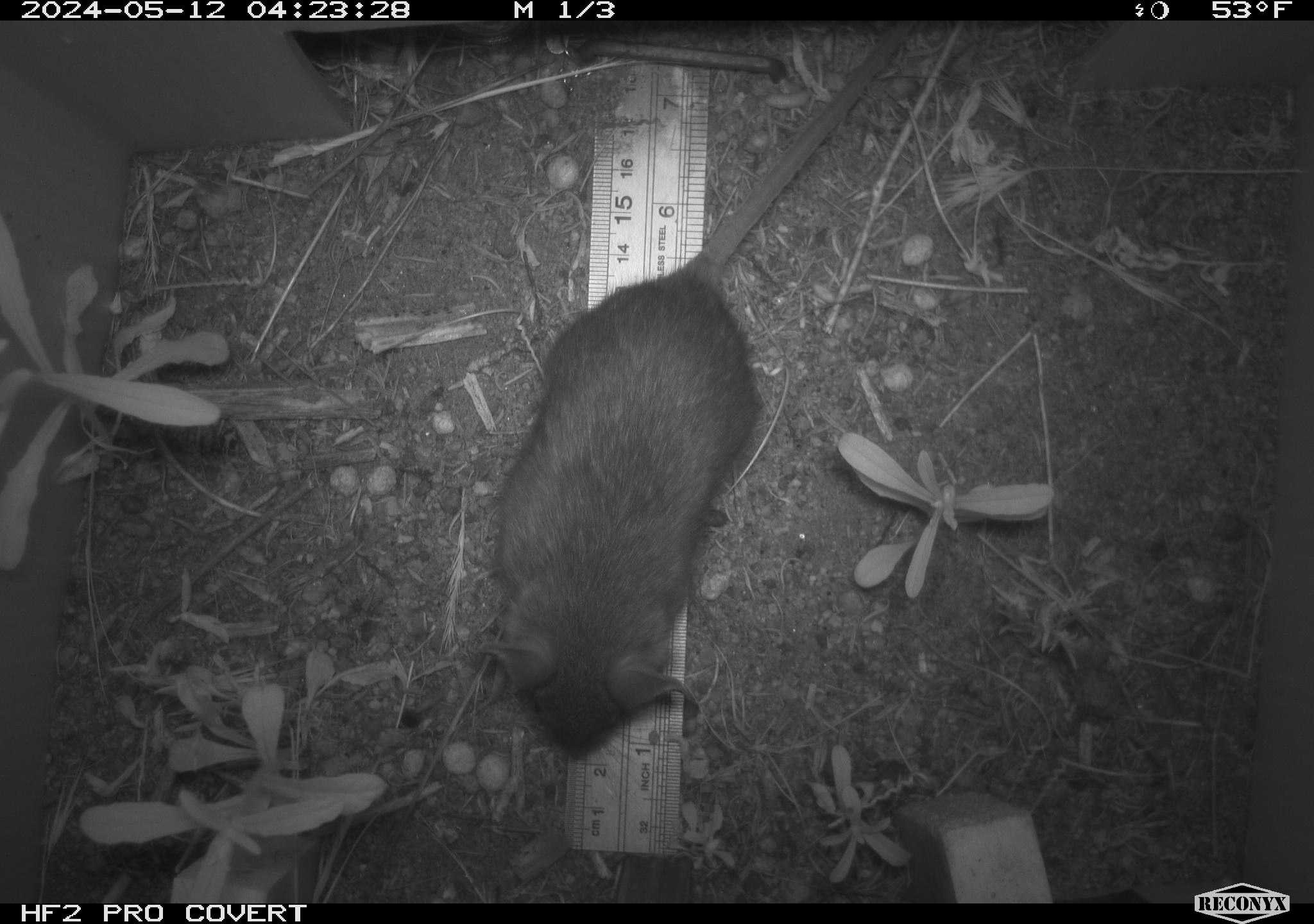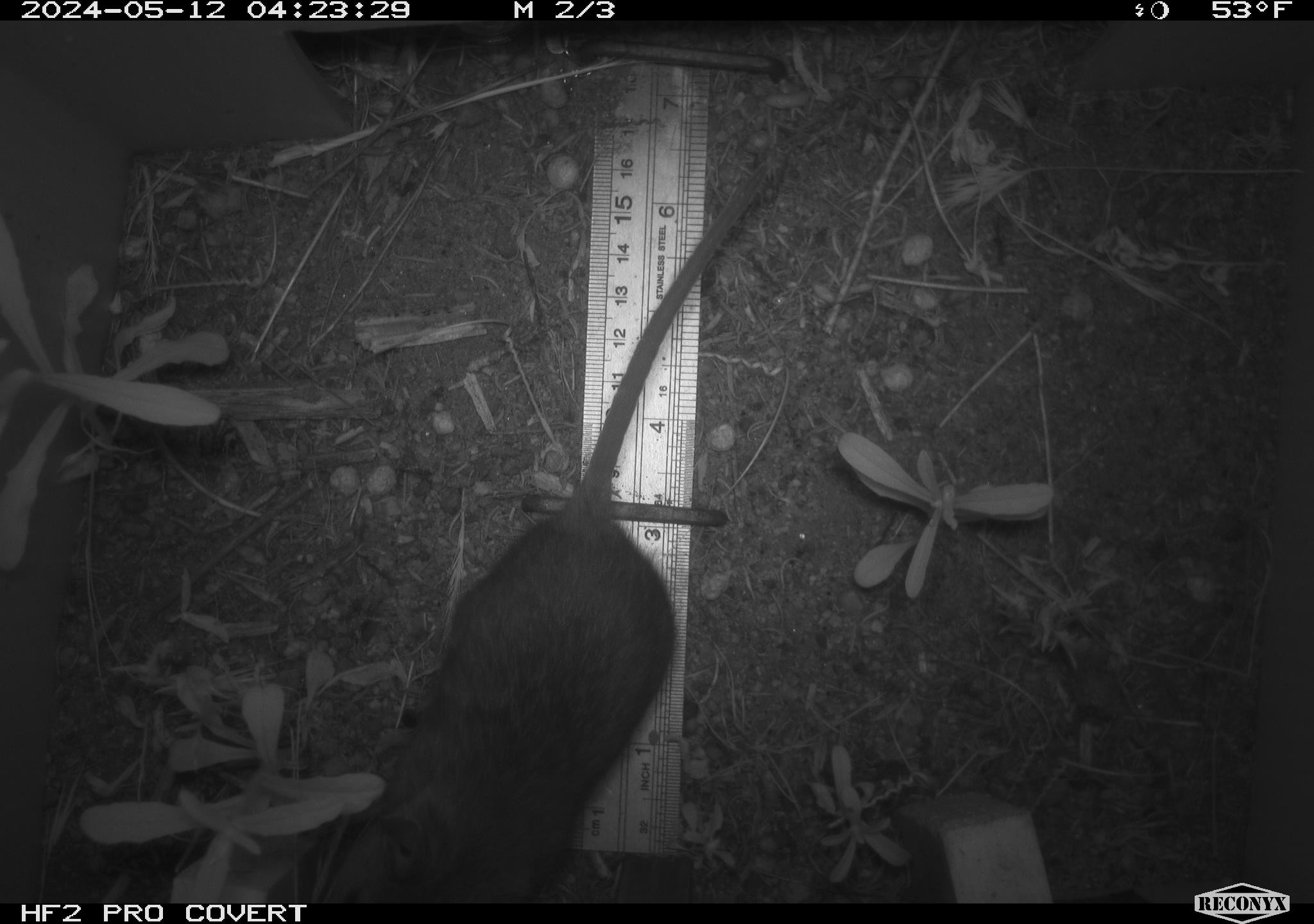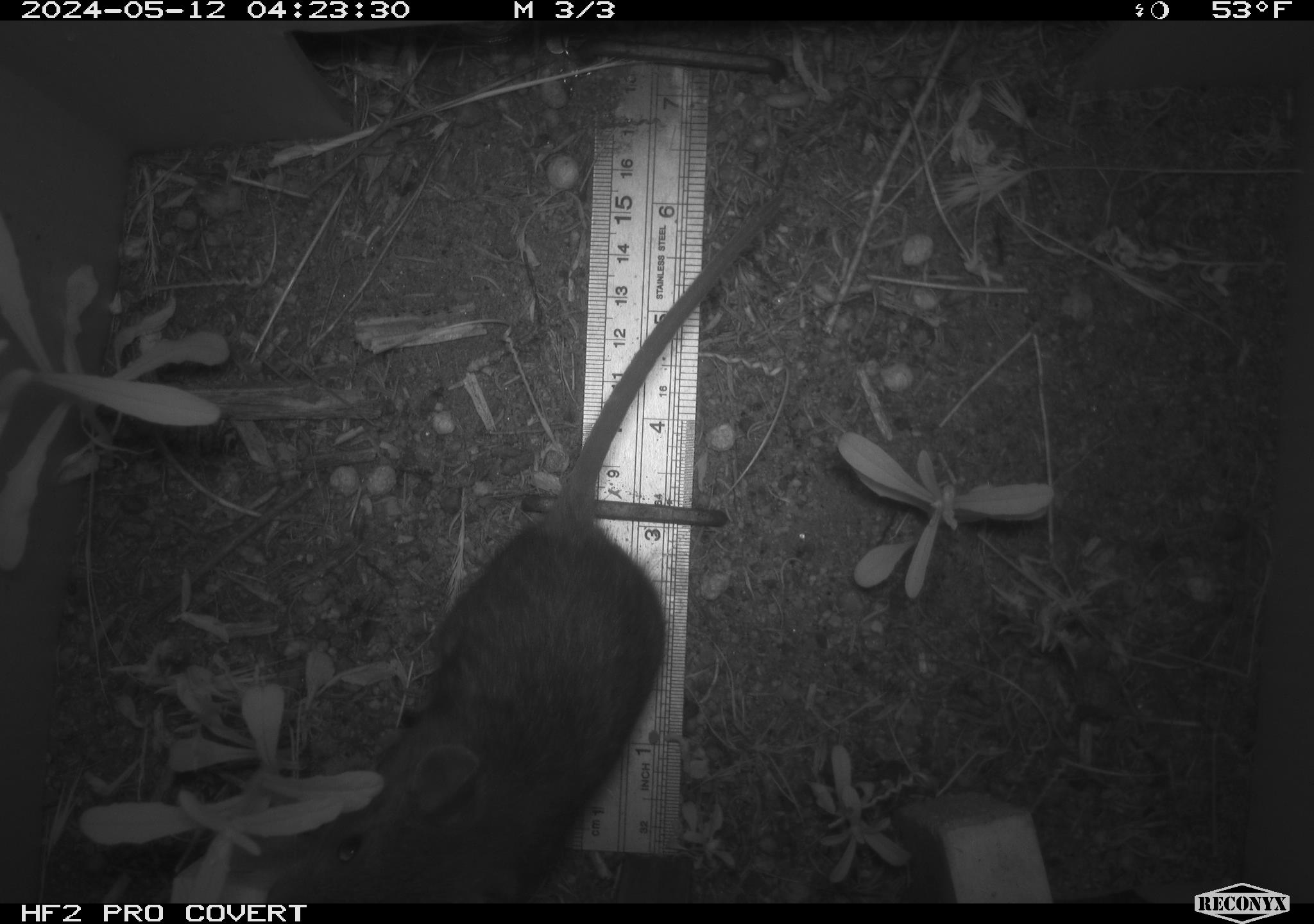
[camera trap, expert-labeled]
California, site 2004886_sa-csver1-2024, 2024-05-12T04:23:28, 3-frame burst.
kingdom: Animalia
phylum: Chordata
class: Mammalia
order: Rodentia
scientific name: Rodentia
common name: rodent